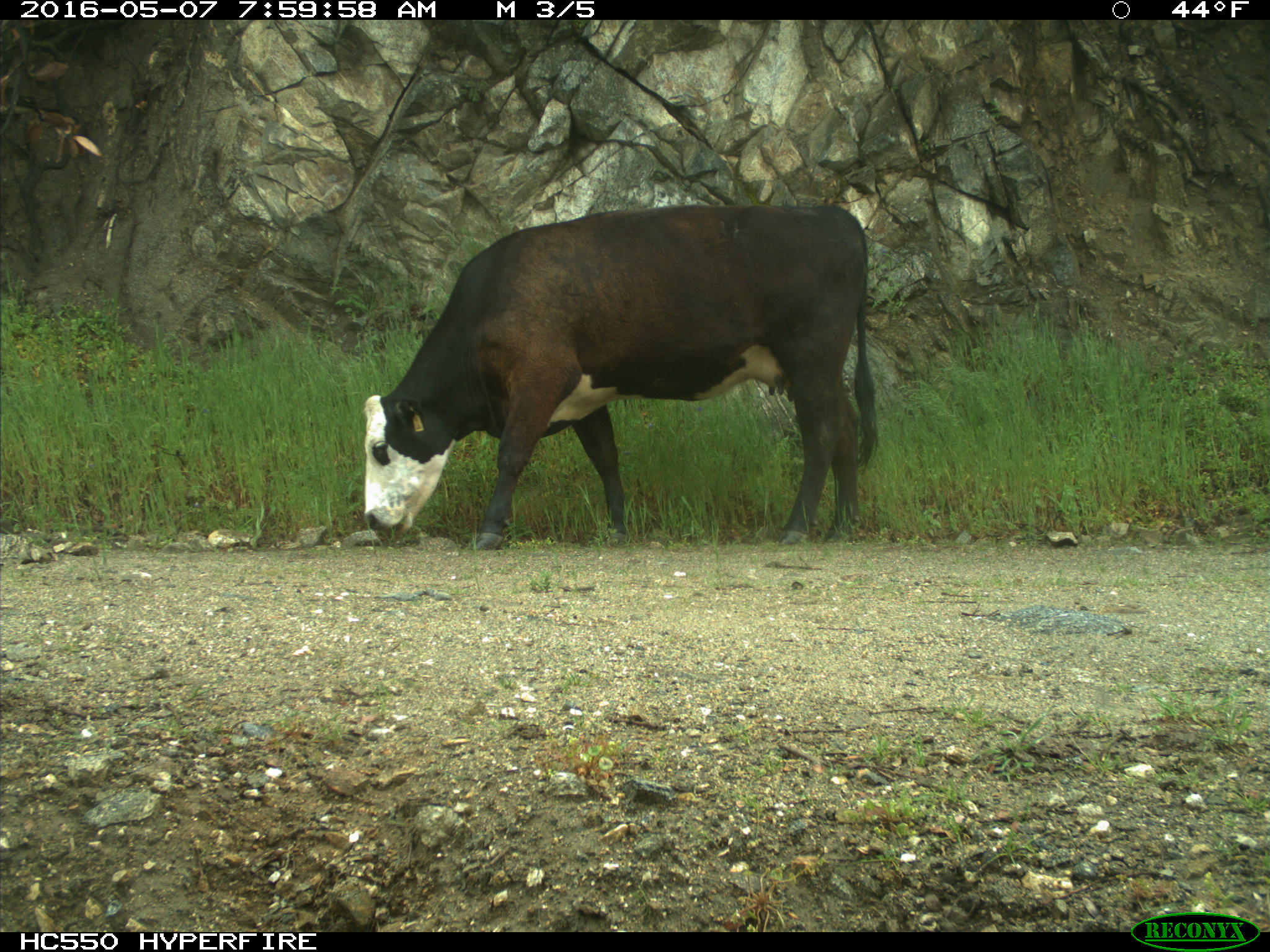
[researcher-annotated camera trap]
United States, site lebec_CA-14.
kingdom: Animalia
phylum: Chordata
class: Mammalia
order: Artiodactyla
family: Bovidae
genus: Bos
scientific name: Bos taurus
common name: domestic cow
Bos taurus (domestic cow).